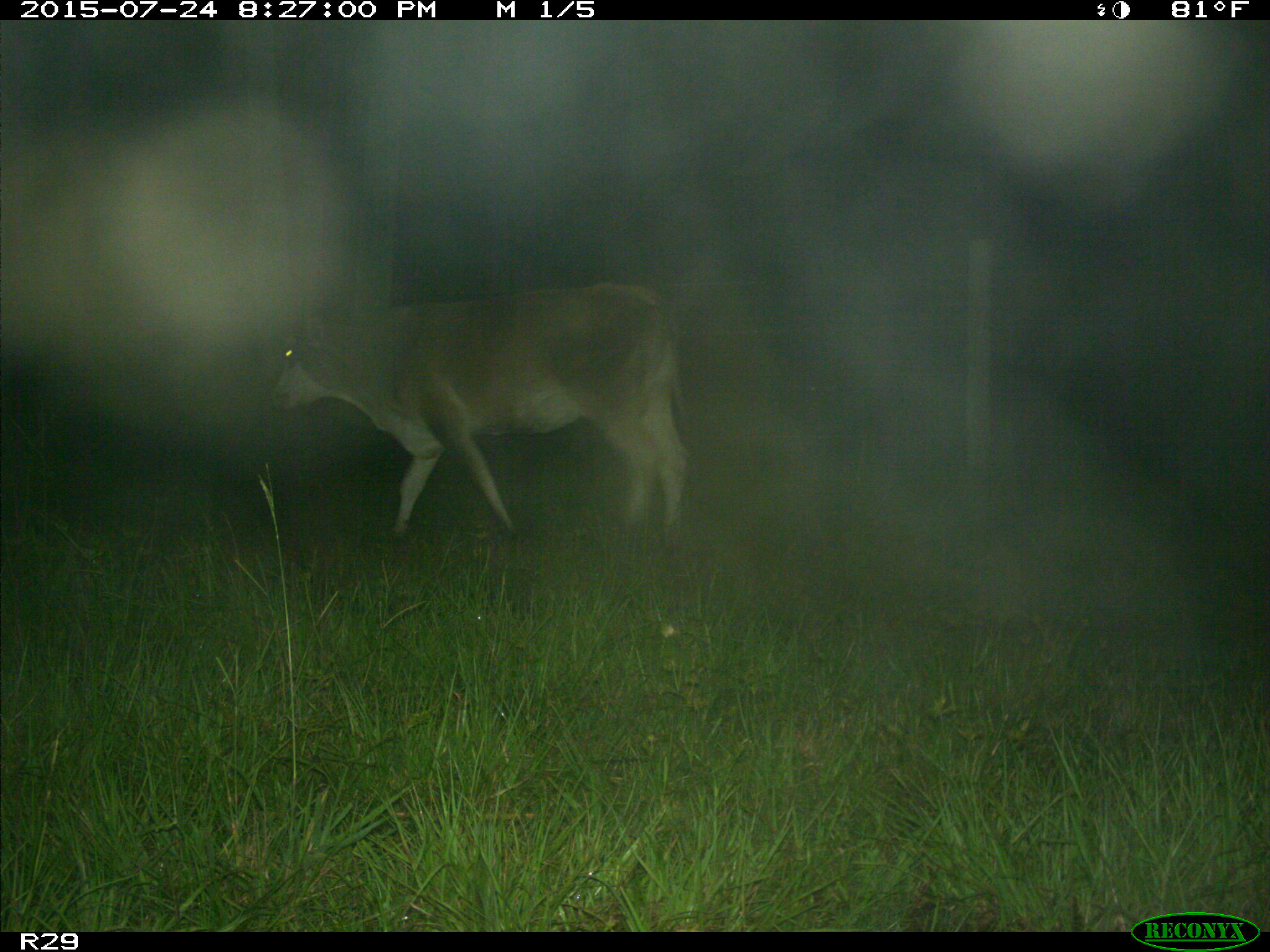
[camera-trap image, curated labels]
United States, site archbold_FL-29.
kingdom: Animalia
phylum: Chordata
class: Mammalia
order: Artiodactyla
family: Bovidae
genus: Bos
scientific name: Bos taurus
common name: domestic cow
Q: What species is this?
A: Bos taurus (domestic cow).